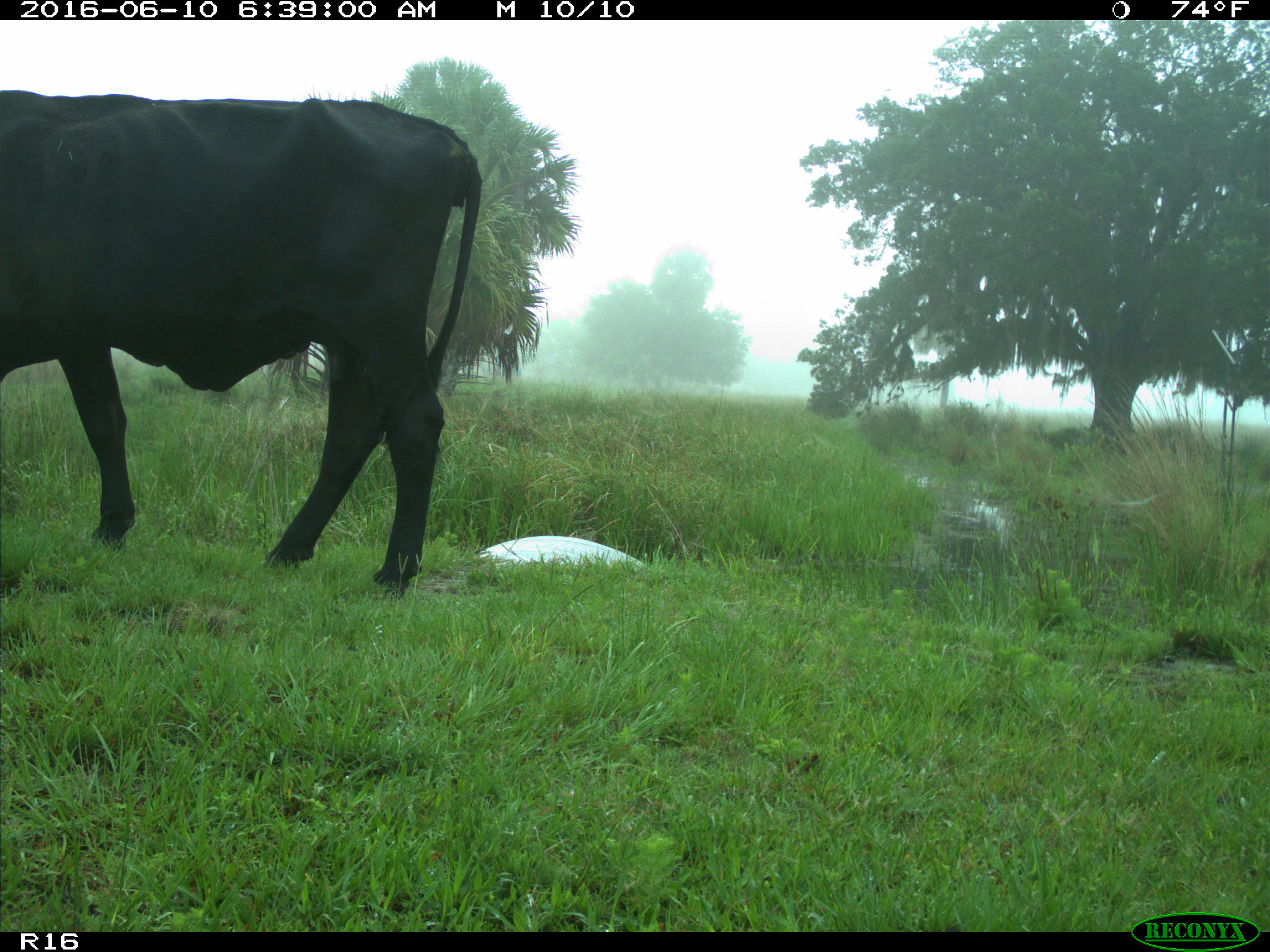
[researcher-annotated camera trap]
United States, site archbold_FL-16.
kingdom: Animalia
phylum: Chordata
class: Mammalia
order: Artiodactyla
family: Bovidae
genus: Bos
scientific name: Bos taurus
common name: domestic cow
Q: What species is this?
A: Bos taurus (domestic cow).